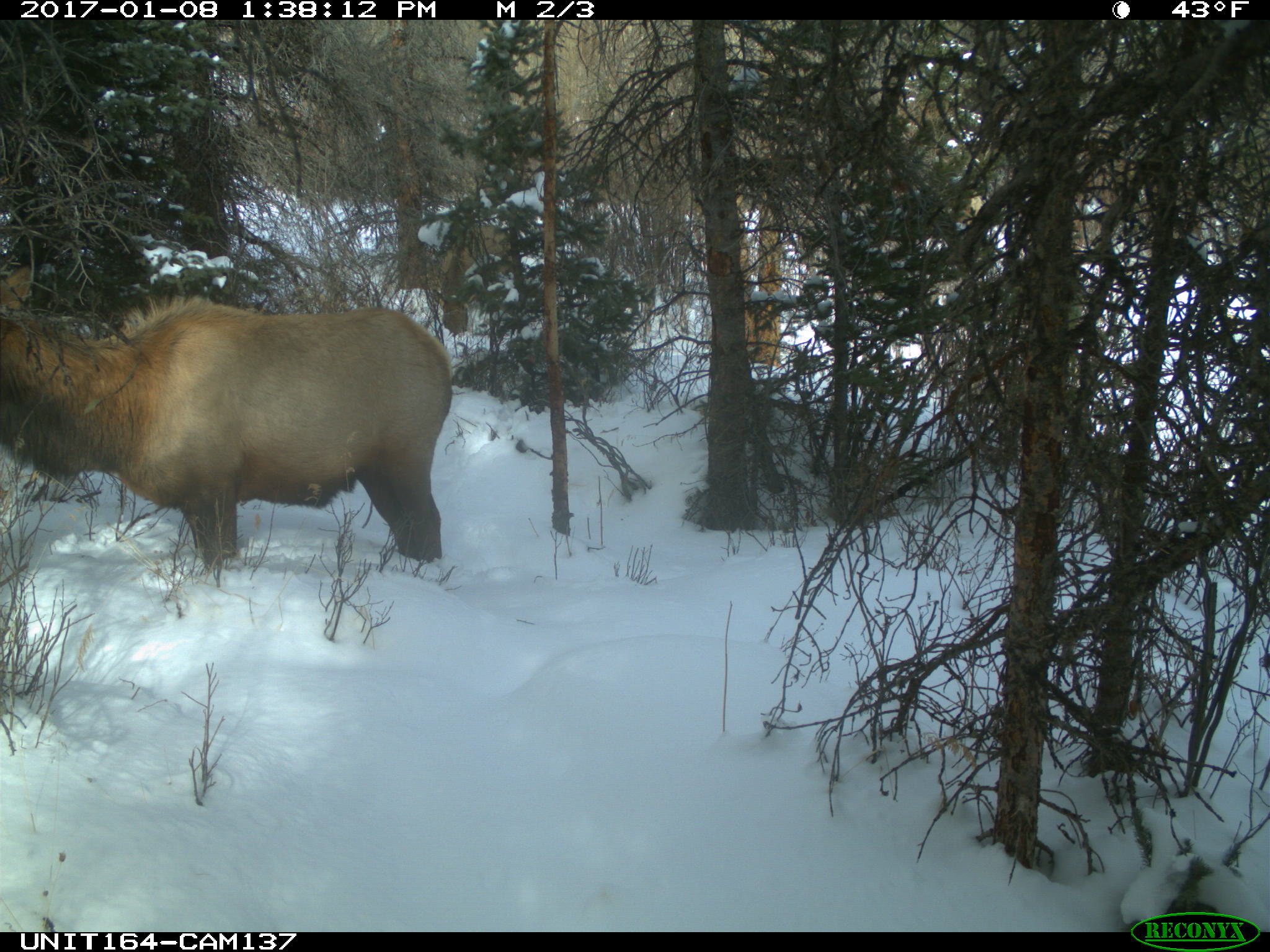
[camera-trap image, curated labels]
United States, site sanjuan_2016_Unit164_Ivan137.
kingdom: Animalia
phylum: Chordata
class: Mammalia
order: Artiodactyla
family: Cervidae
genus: Cervus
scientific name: Cervus elaphus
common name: red deer